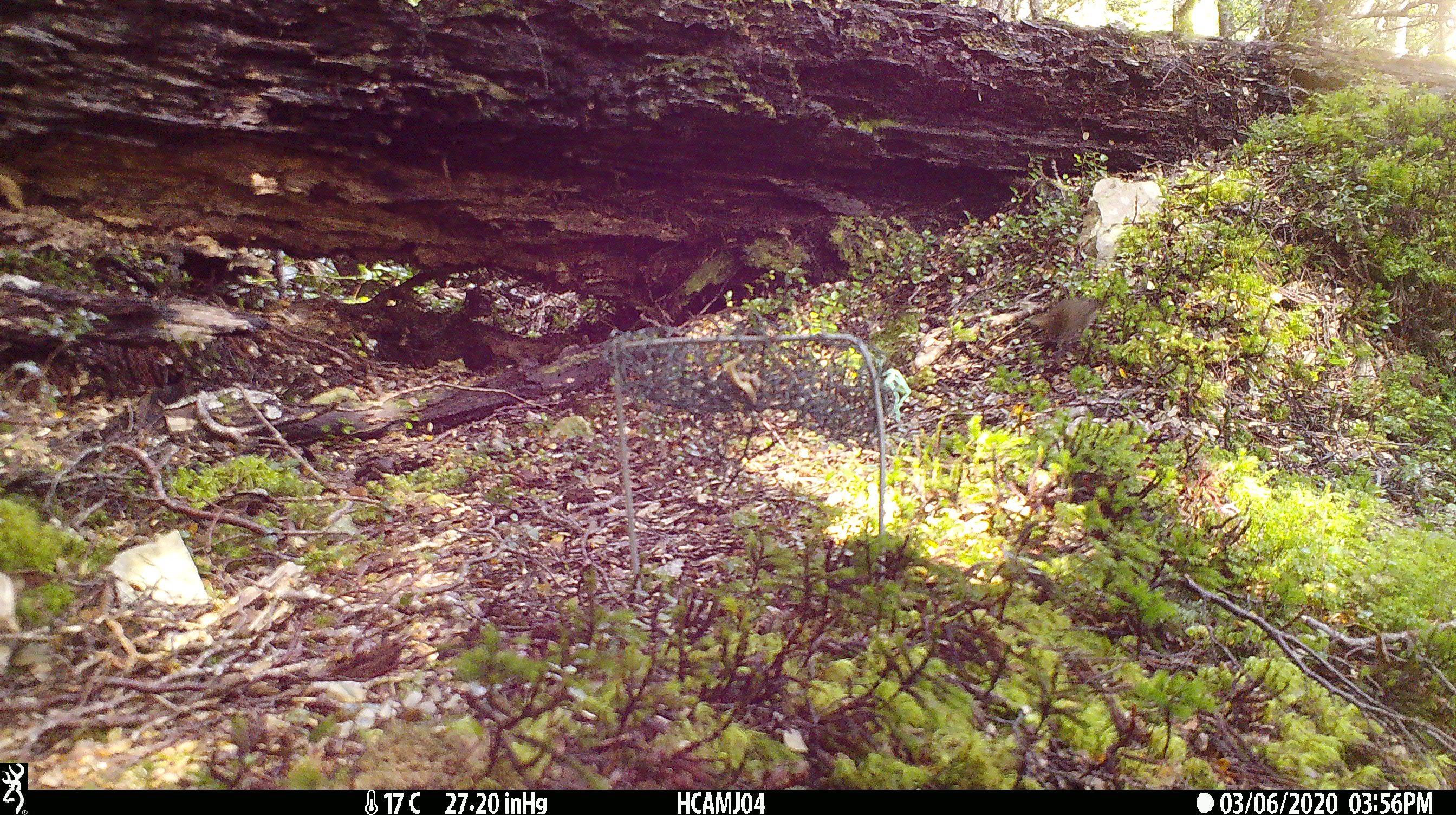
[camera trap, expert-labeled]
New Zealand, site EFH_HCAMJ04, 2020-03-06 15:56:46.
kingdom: Animalia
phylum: Chordata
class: Mammalia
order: Rodentia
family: Muridae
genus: Mus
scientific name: Mus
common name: mouse